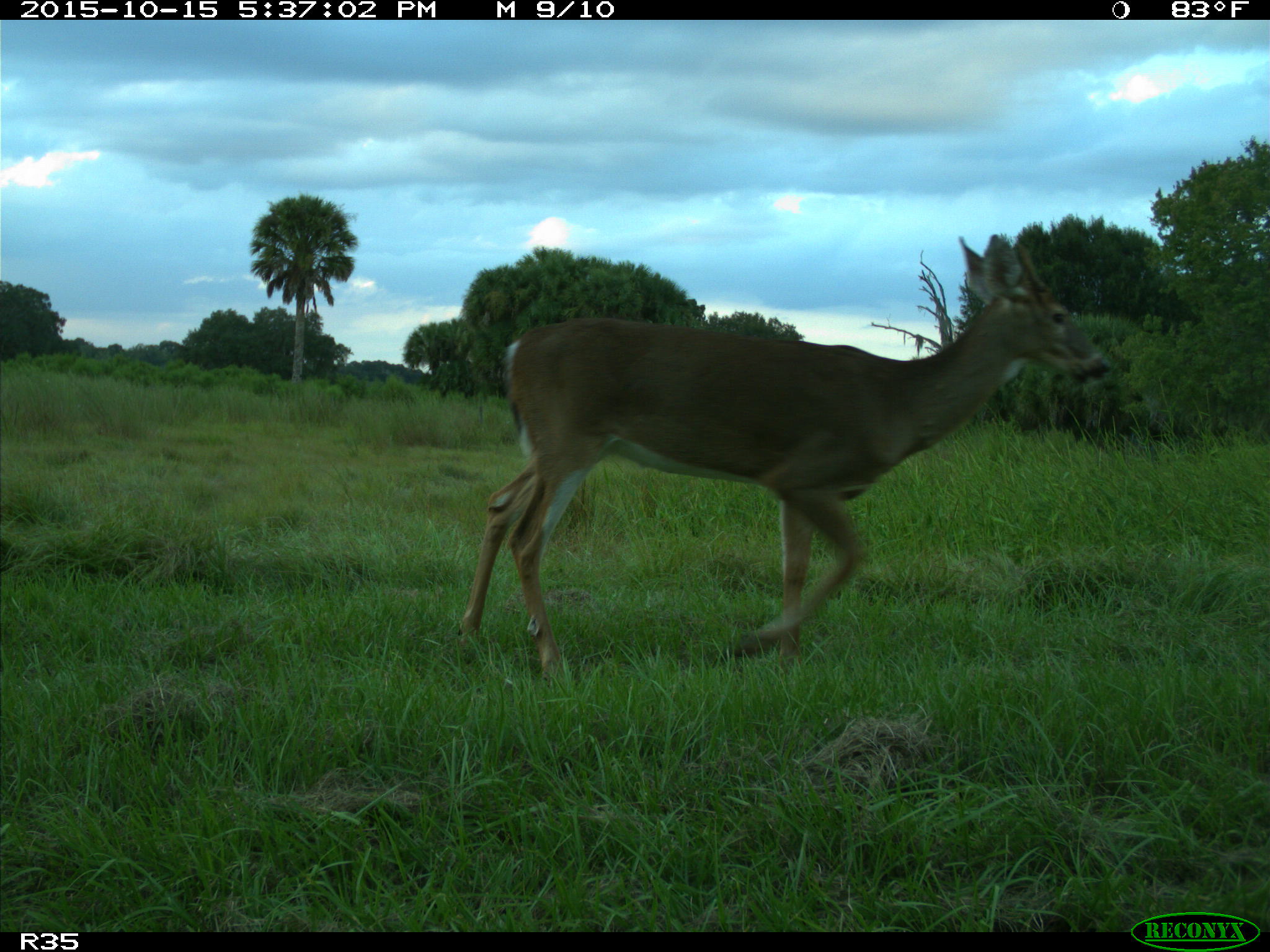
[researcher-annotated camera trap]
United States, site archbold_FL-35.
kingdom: Animalia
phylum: Chordata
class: Mammalia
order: Artiodactyla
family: Cervidae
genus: Odocoileus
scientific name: Odocoileus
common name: deer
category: unidentified deer